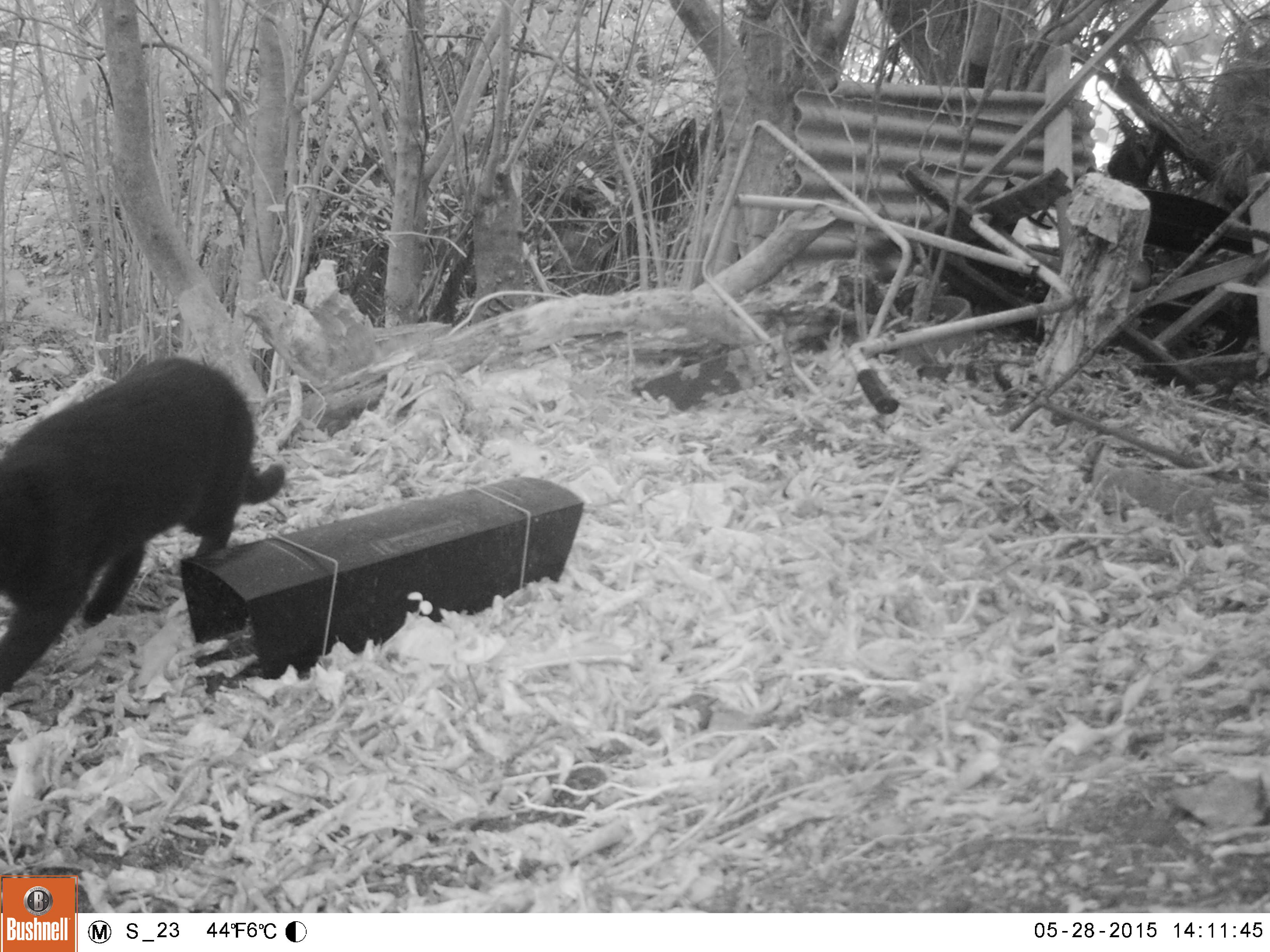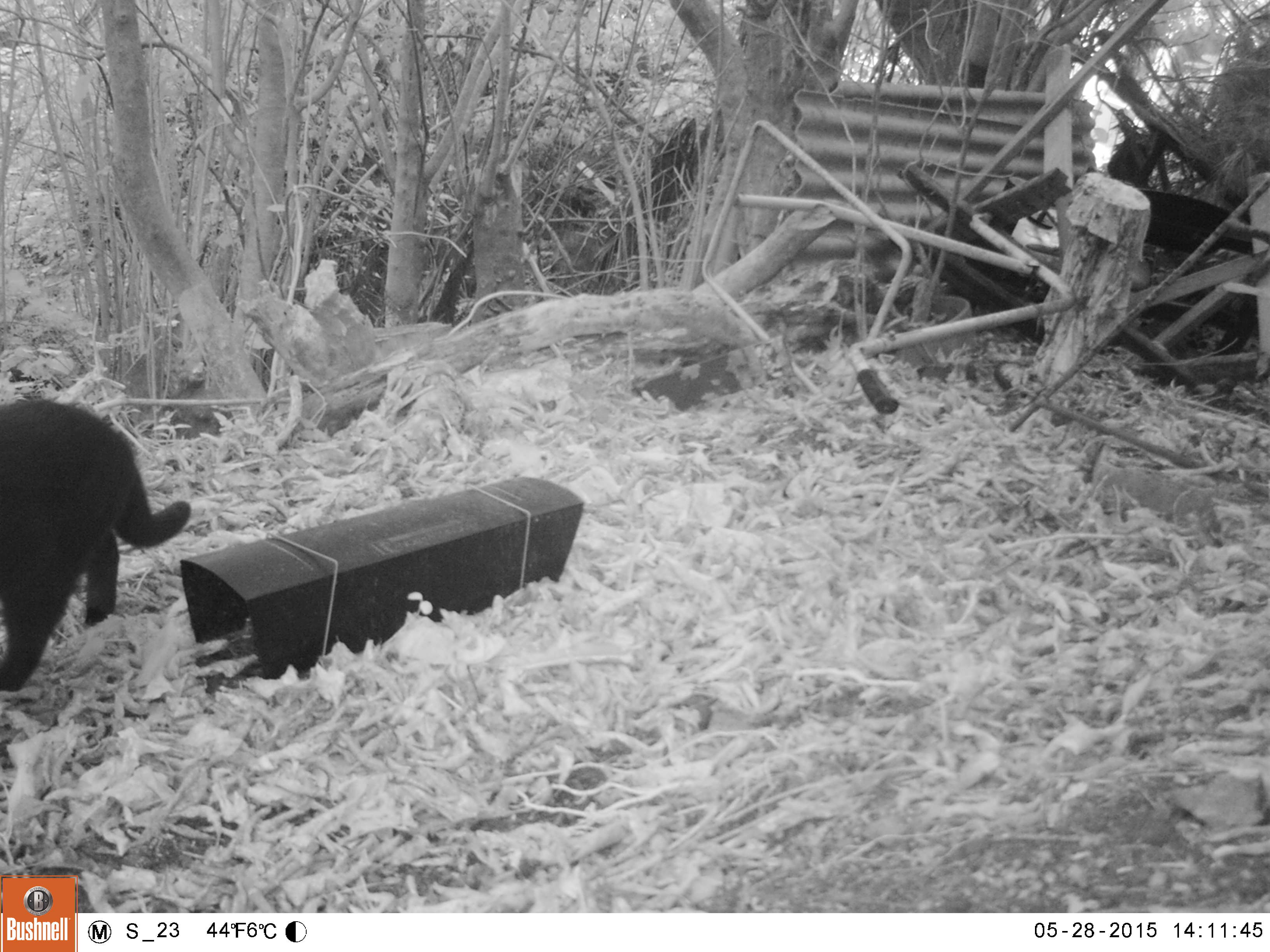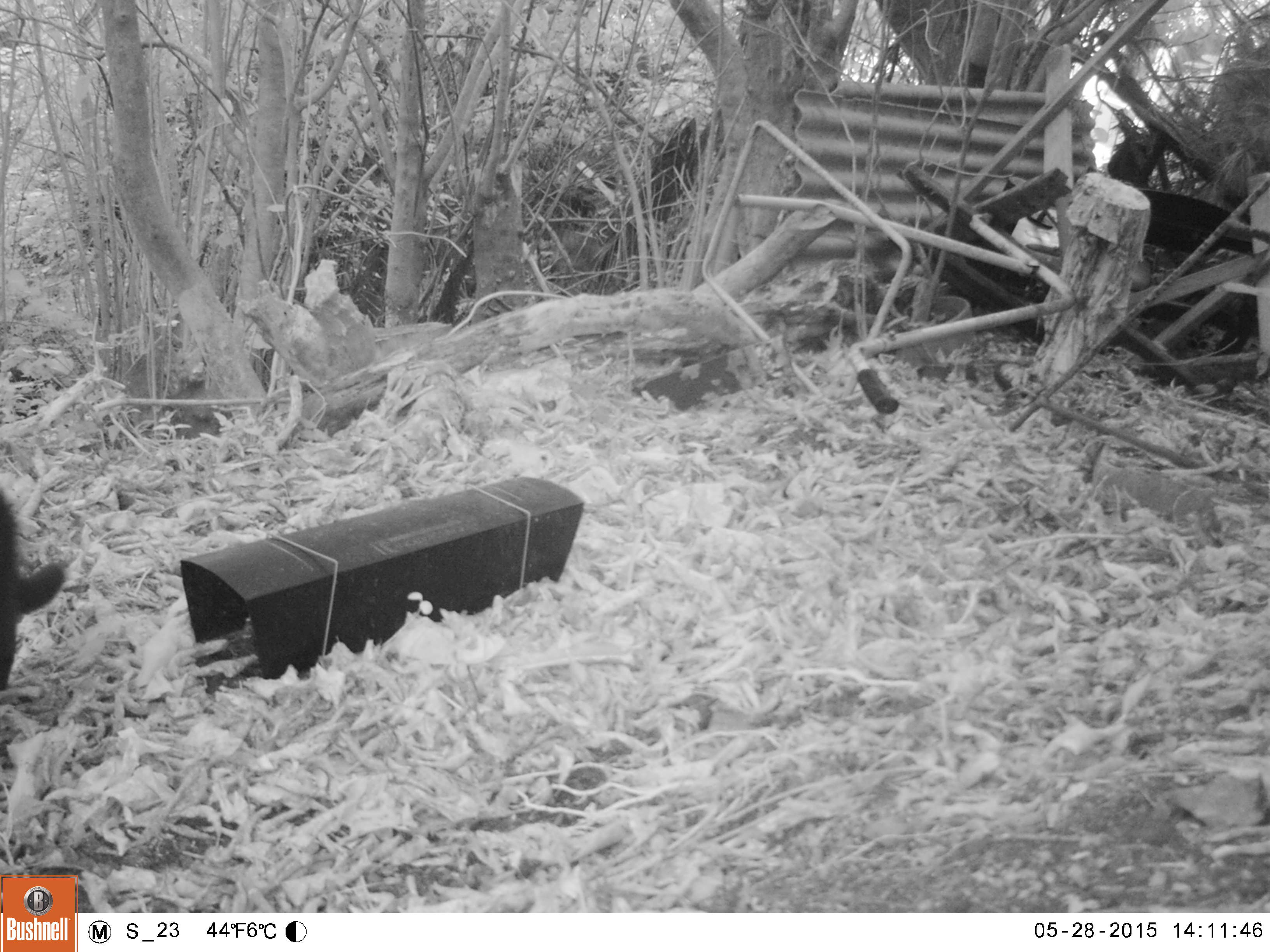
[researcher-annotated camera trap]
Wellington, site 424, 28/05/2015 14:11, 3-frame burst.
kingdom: Animalia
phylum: Chordata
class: Mammalia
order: Carnivora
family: Felidae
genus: Felis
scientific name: Felis catus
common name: cat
Cat (Felis catus).